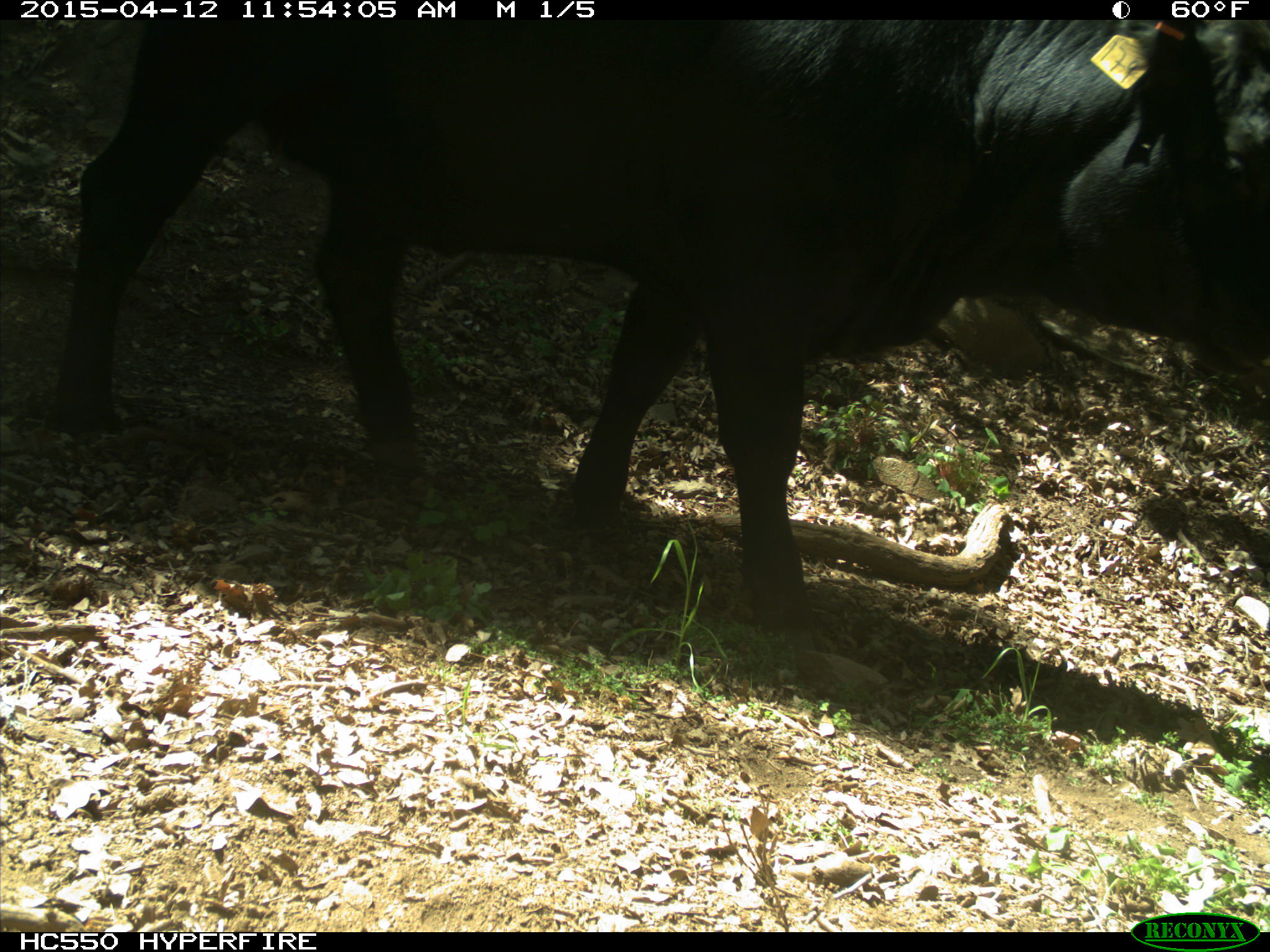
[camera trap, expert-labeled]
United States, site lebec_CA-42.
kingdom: Animalia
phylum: Chordata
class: Mammalia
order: Artiodactyla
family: Bovidae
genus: Bos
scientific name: Bos taurus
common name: domestic cow